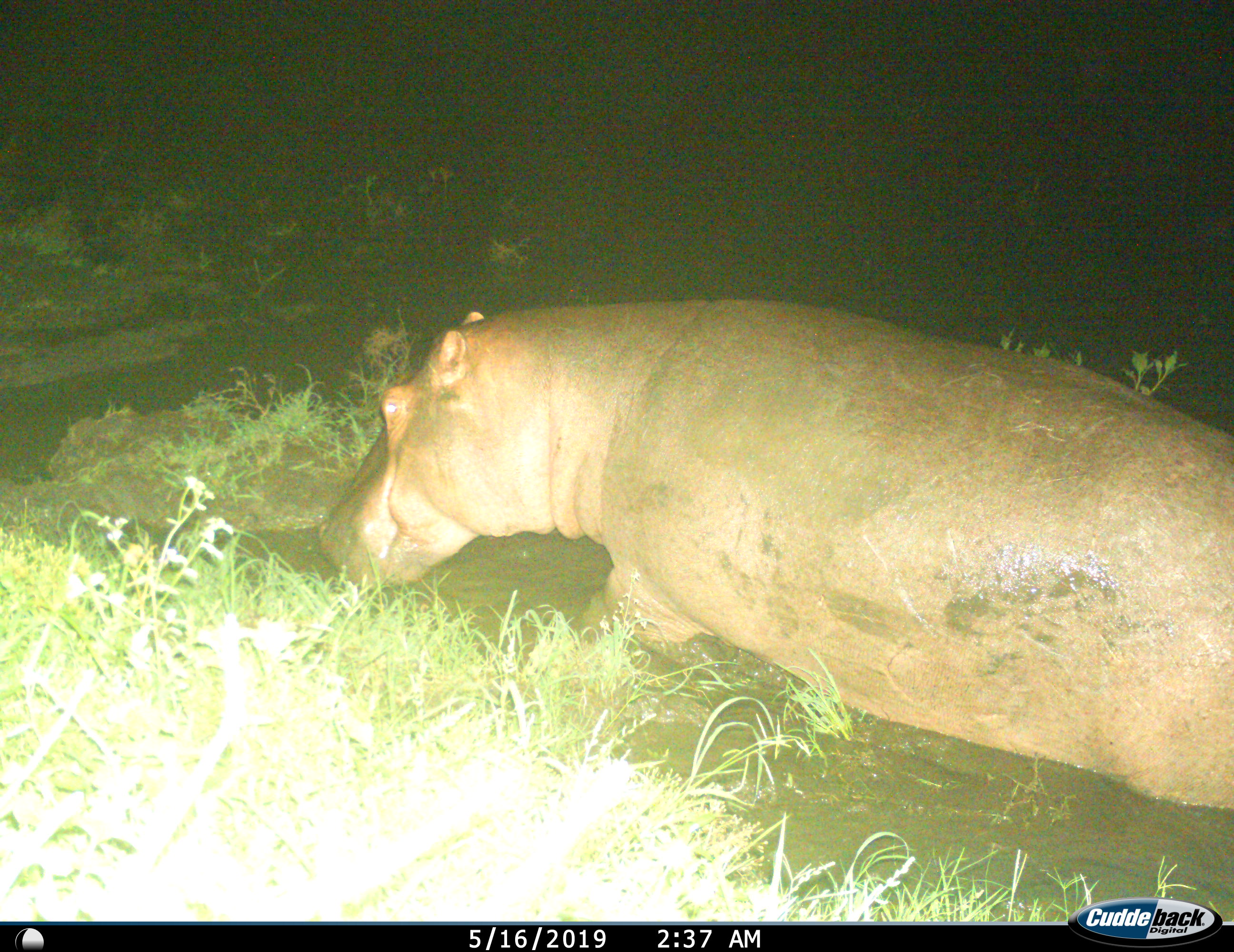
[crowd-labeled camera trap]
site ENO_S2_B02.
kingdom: Animalia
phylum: Chordata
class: Mammalia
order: Artiodactyla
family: Hippopotamidae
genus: Hippopotamus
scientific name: Hippopotamus amphibius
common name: hippopotamus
Hippopotamus (Hippopotamus amphibius), count 1. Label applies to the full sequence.